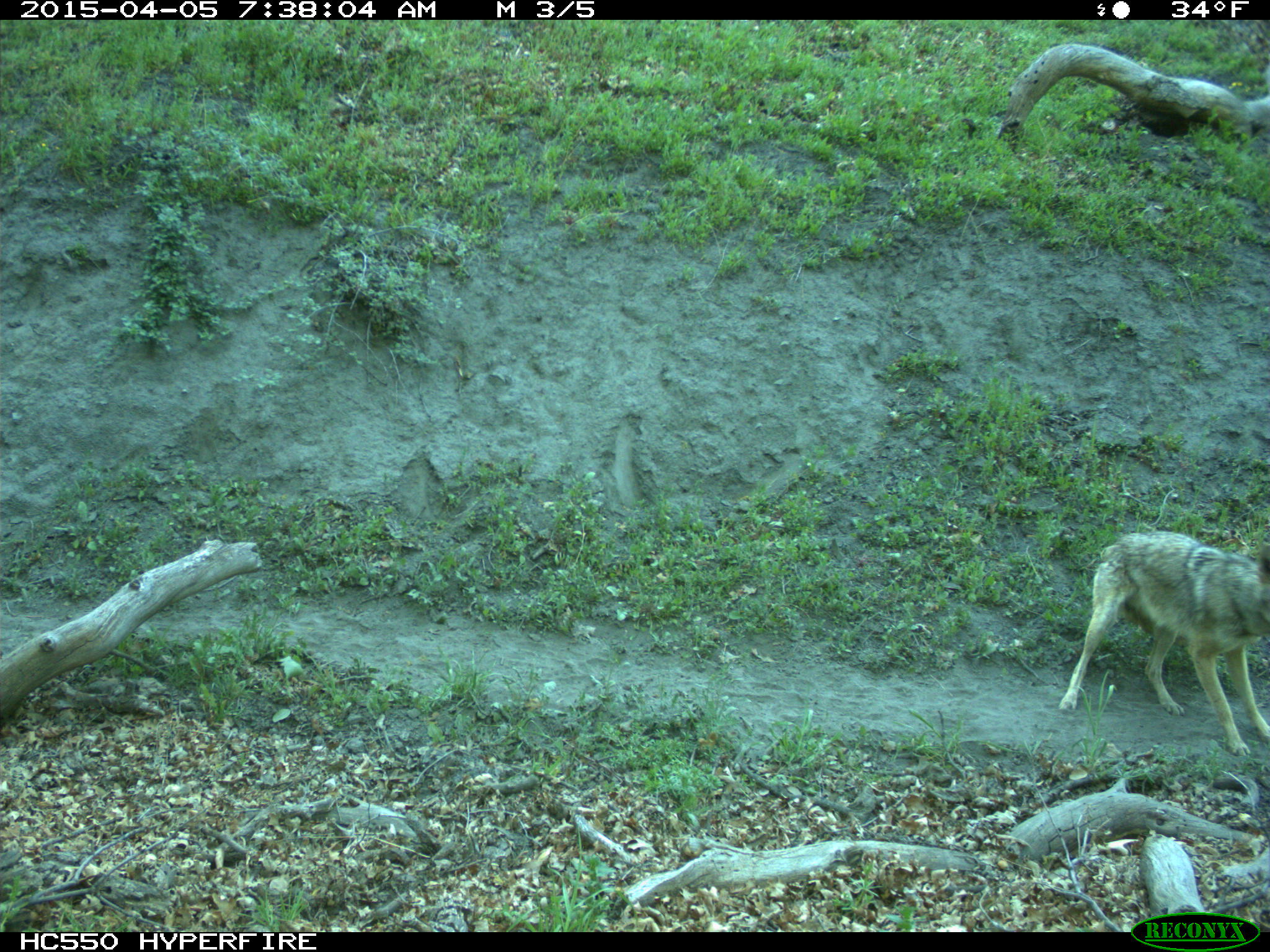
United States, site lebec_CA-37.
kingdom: Animalia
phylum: Chordata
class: Mammalia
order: Carnivora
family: Canidae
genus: Canis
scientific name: Canis latrans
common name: coyote